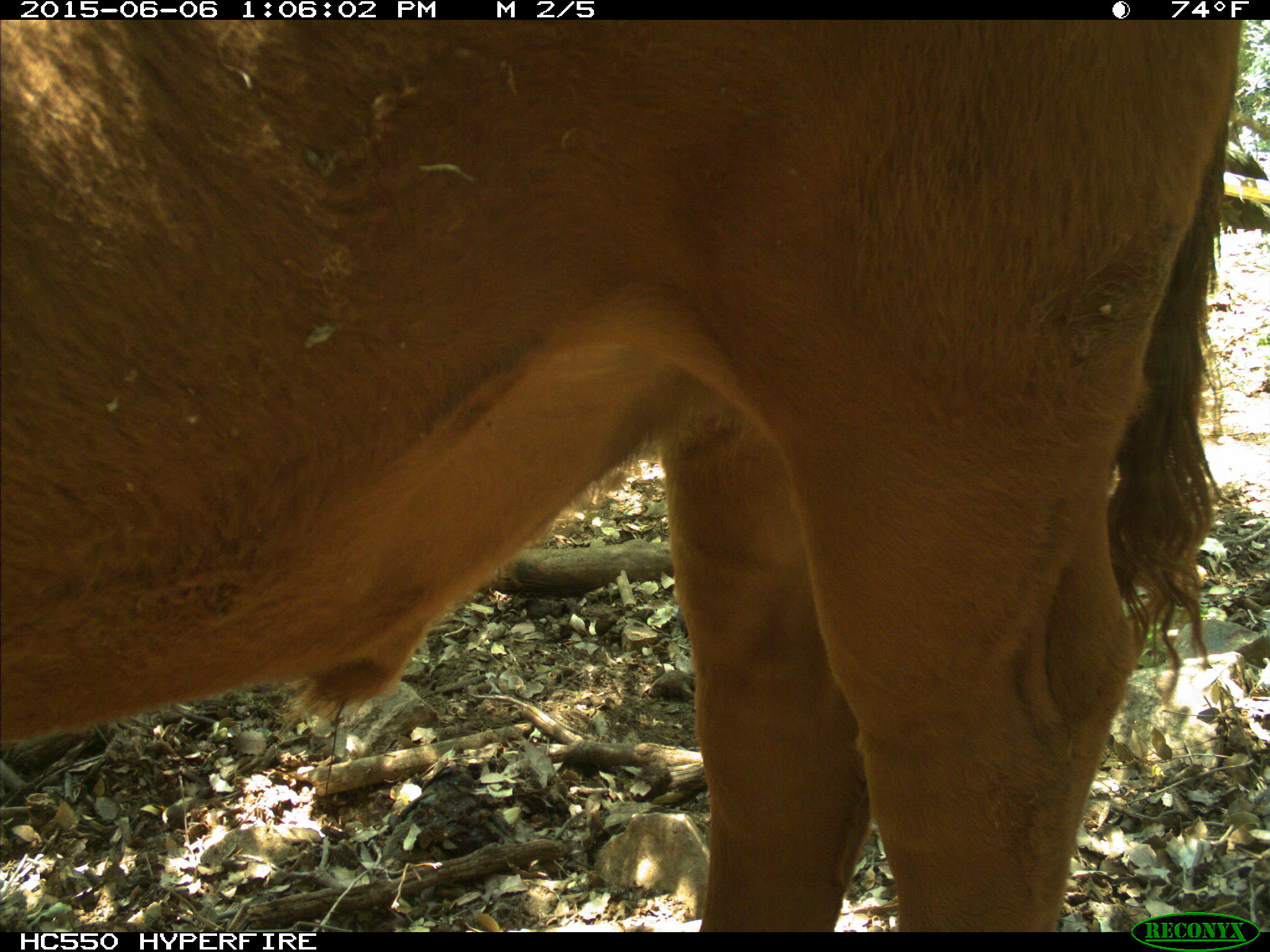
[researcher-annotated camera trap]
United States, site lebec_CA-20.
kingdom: Animalia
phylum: Chordata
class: Mammalia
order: Artiodactyla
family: Bovidae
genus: Bos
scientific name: Bos taurus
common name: domestic cow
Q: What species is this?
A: Bos taurus (domestic cow).